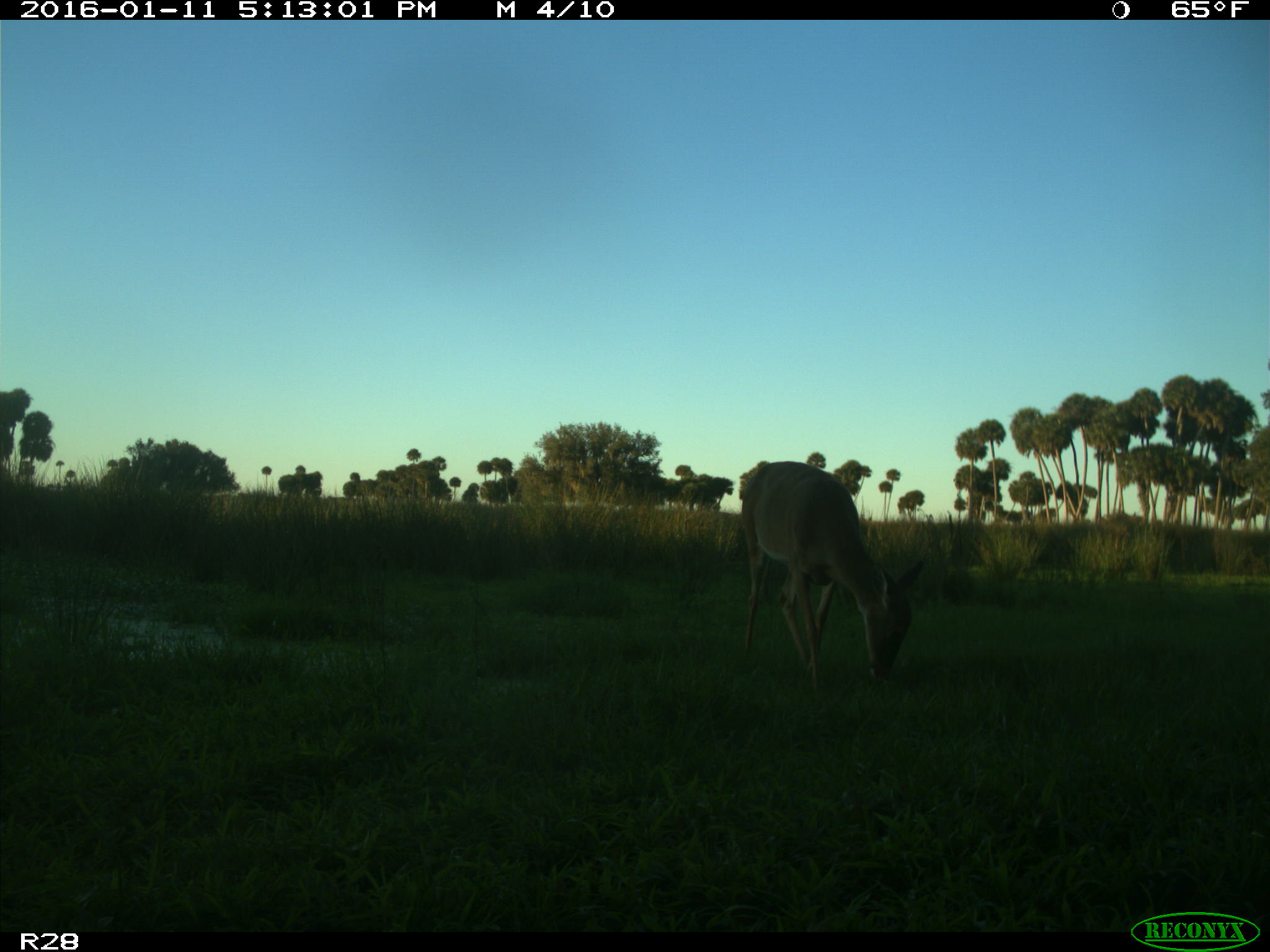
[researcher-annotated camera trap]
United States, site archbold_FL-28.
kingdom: Animalia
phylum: Chordata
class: Mammalia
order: Artiodactyla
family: Cervidae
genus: Odocoileus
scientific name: Odocoileus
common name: deer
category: unidentified deer